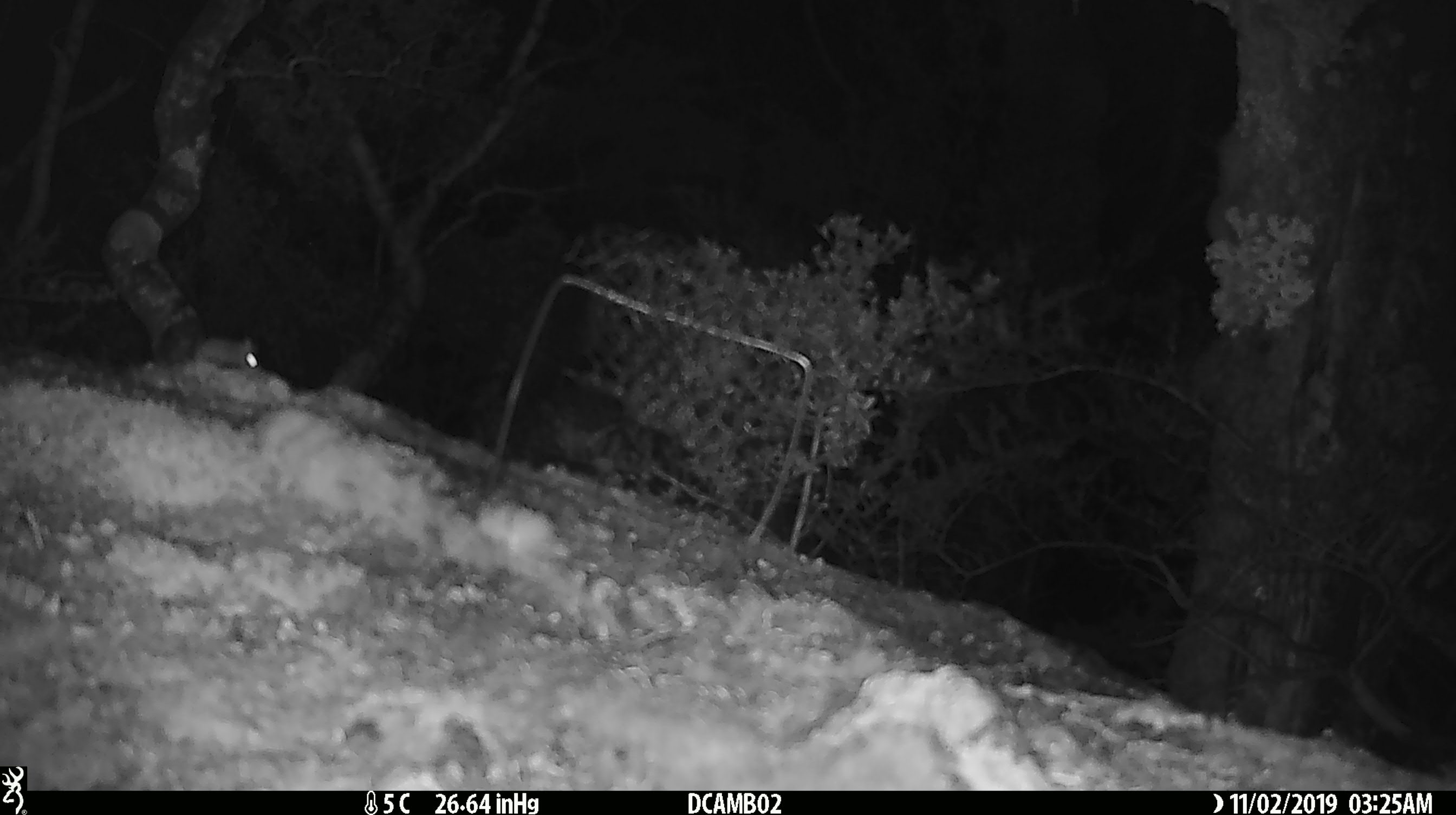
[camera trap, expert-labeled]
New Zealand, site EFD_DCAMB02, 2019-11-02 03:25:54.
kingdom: Animalia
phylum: Chordata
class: Mammalia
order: Rodentia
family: Muridae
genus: Mus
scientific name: Mus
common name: mouse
Mouse (Mus).